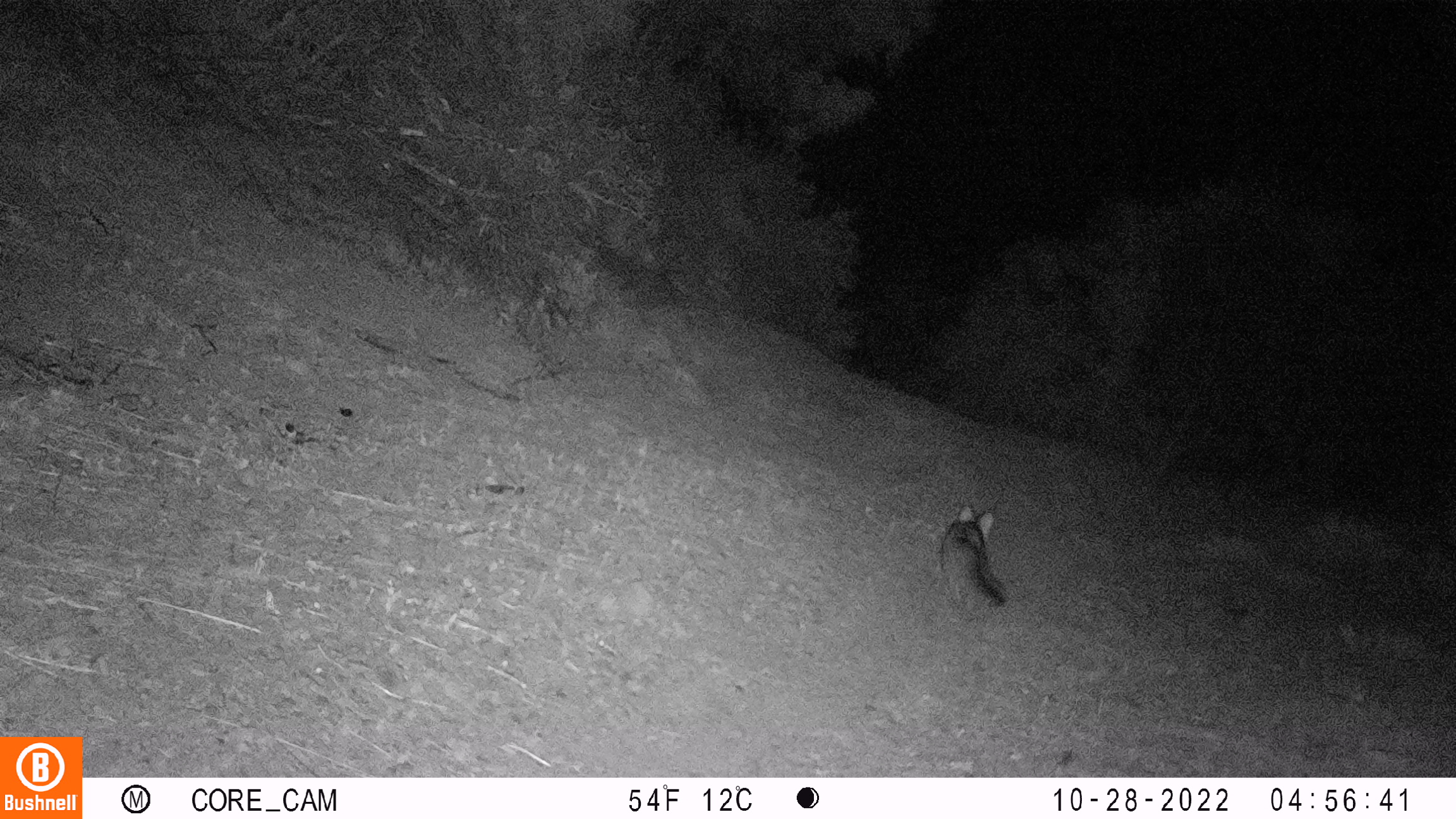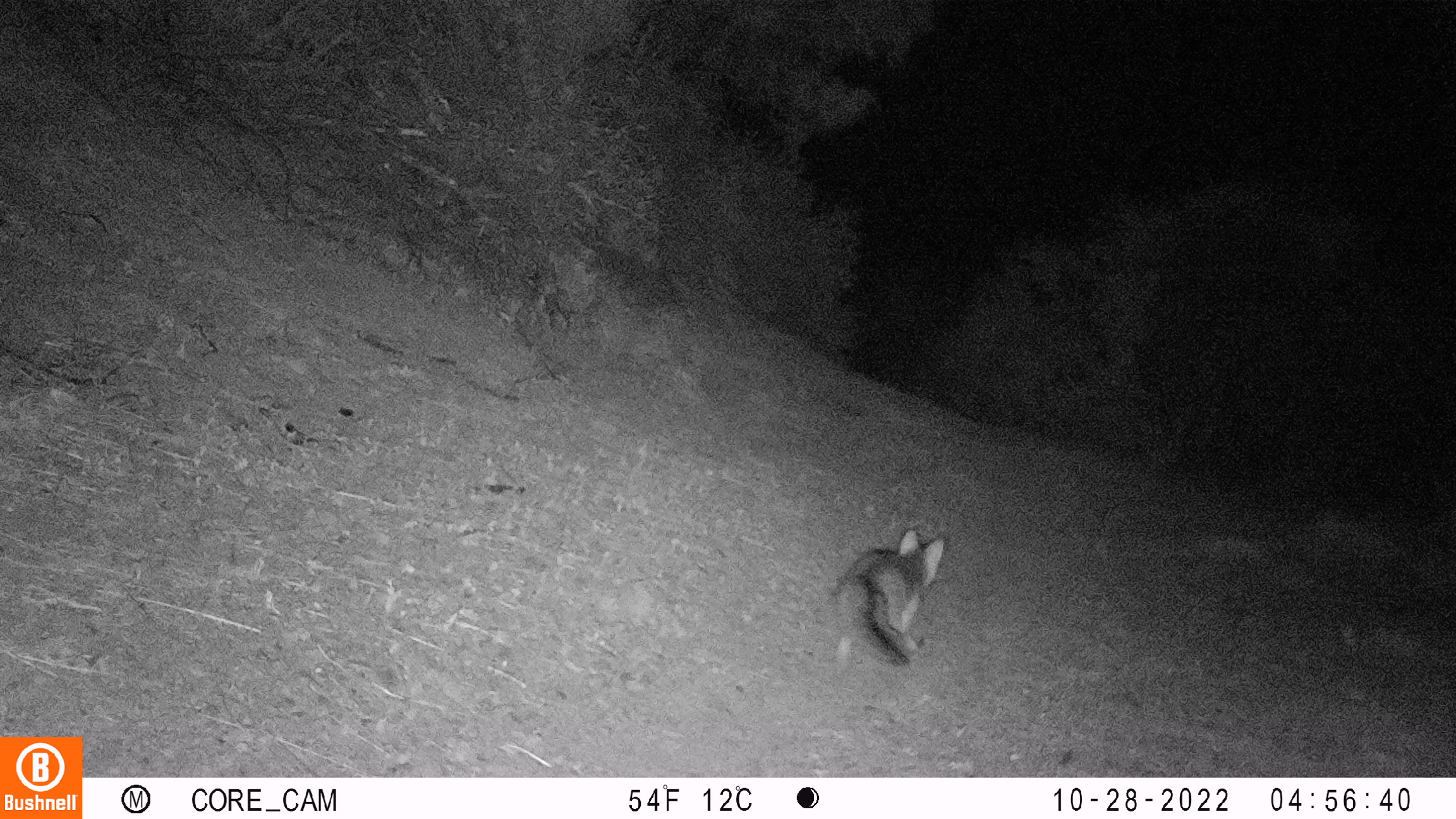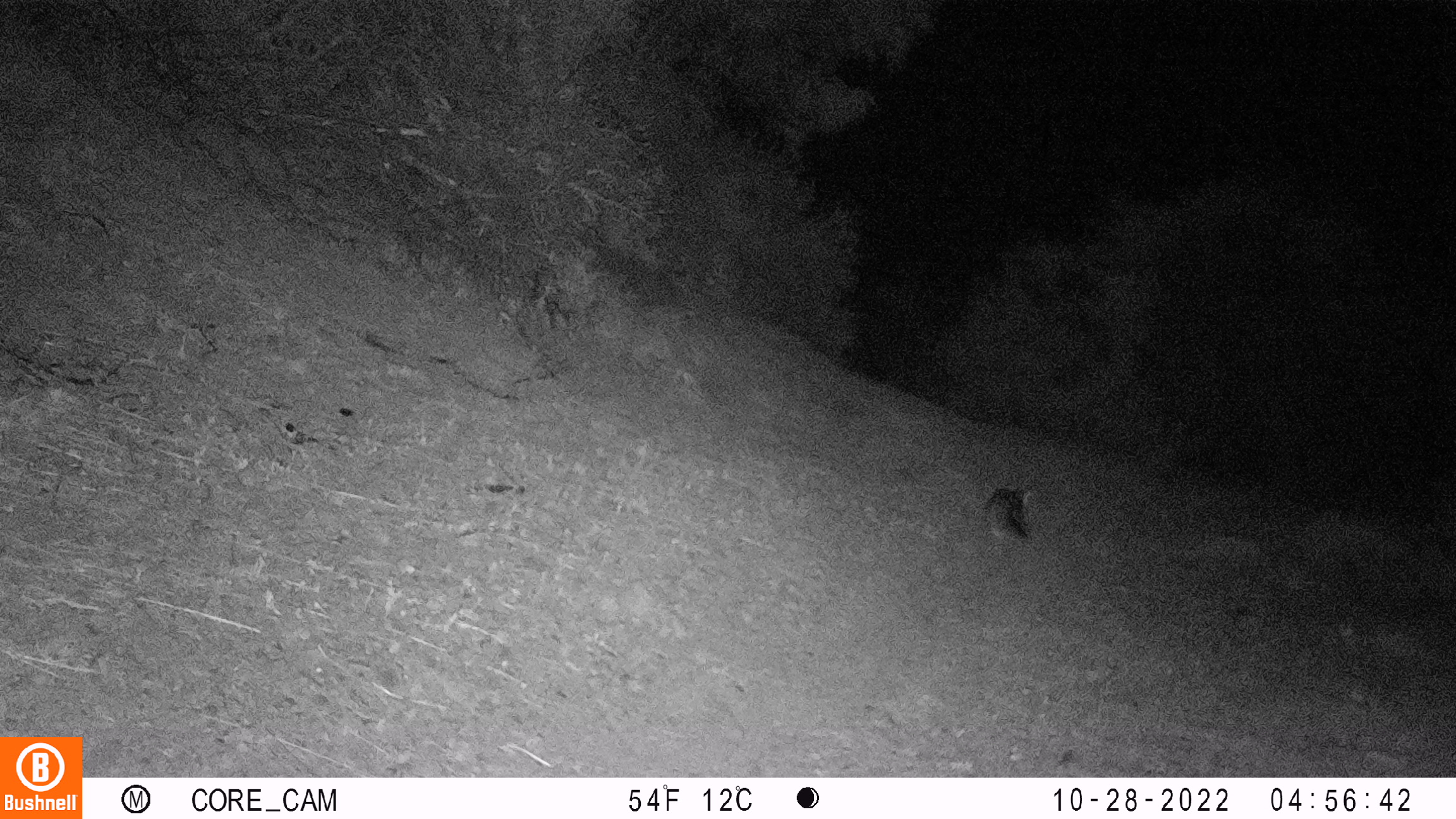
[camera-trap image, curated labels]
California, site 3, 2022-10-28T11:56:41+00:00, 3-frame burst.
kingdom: Animalia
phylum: Chordata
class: Mammalia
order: Carnivora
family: Canidae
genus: Urocyon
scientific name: Urocyon cinereoargenteus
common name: gray fox